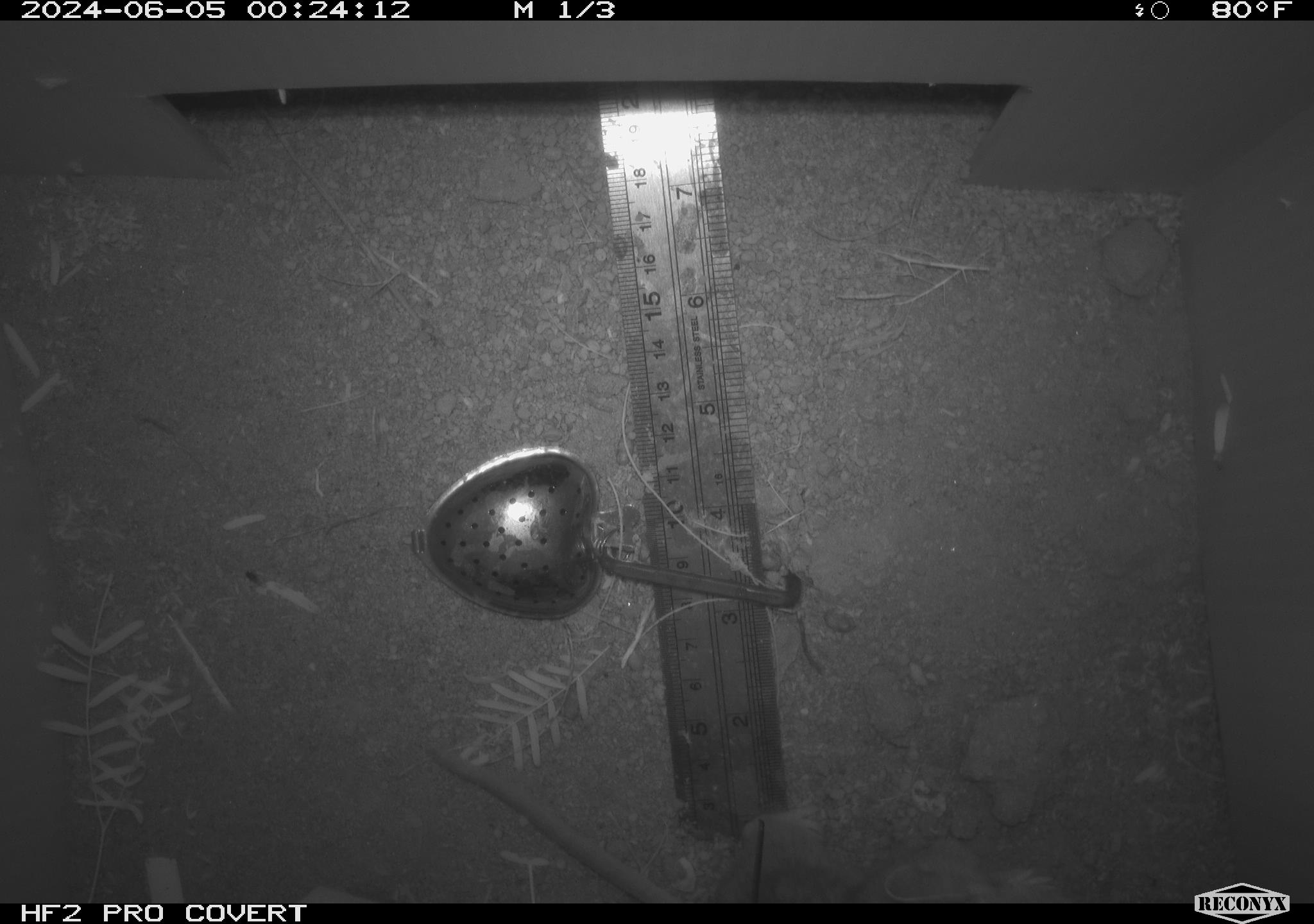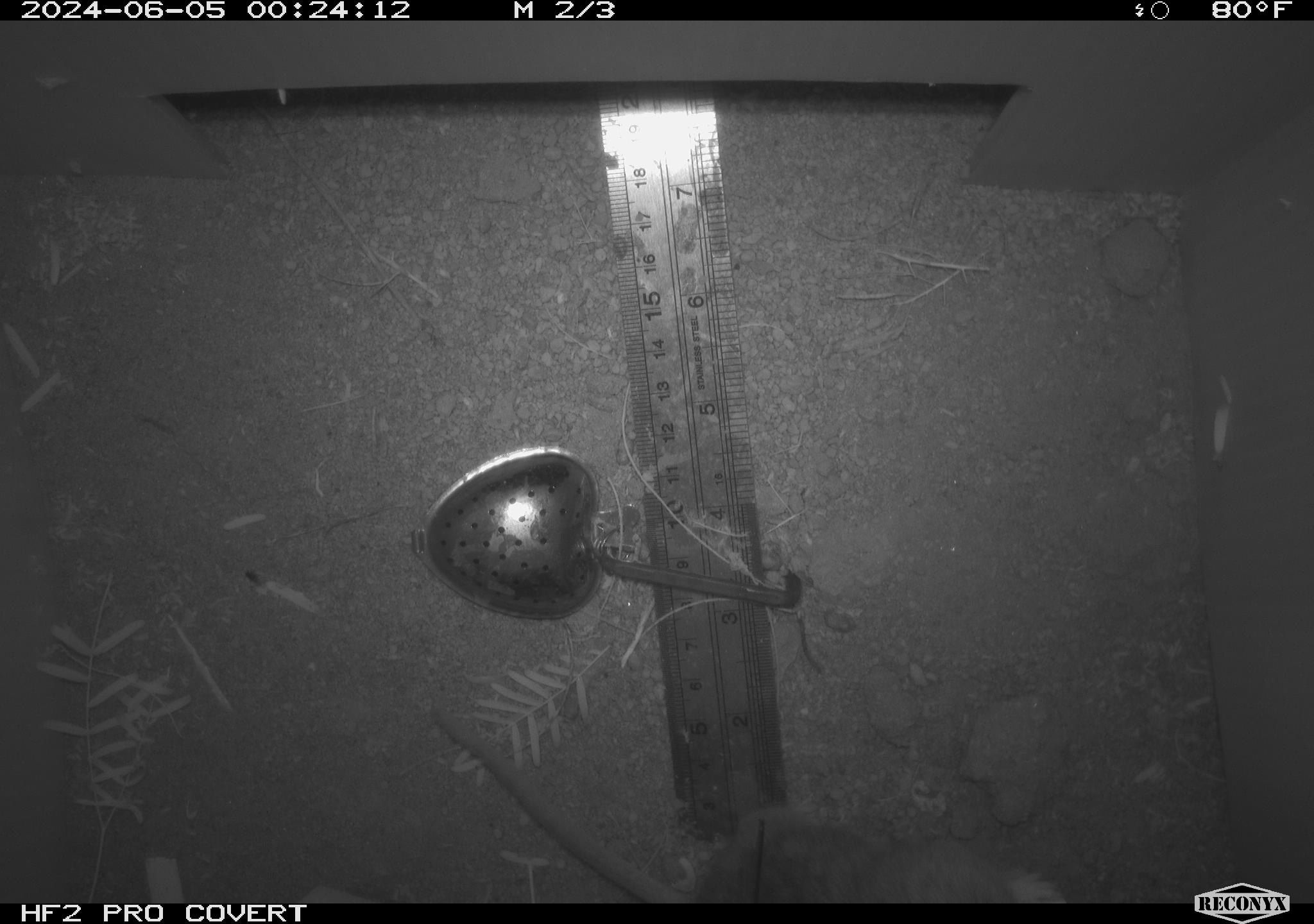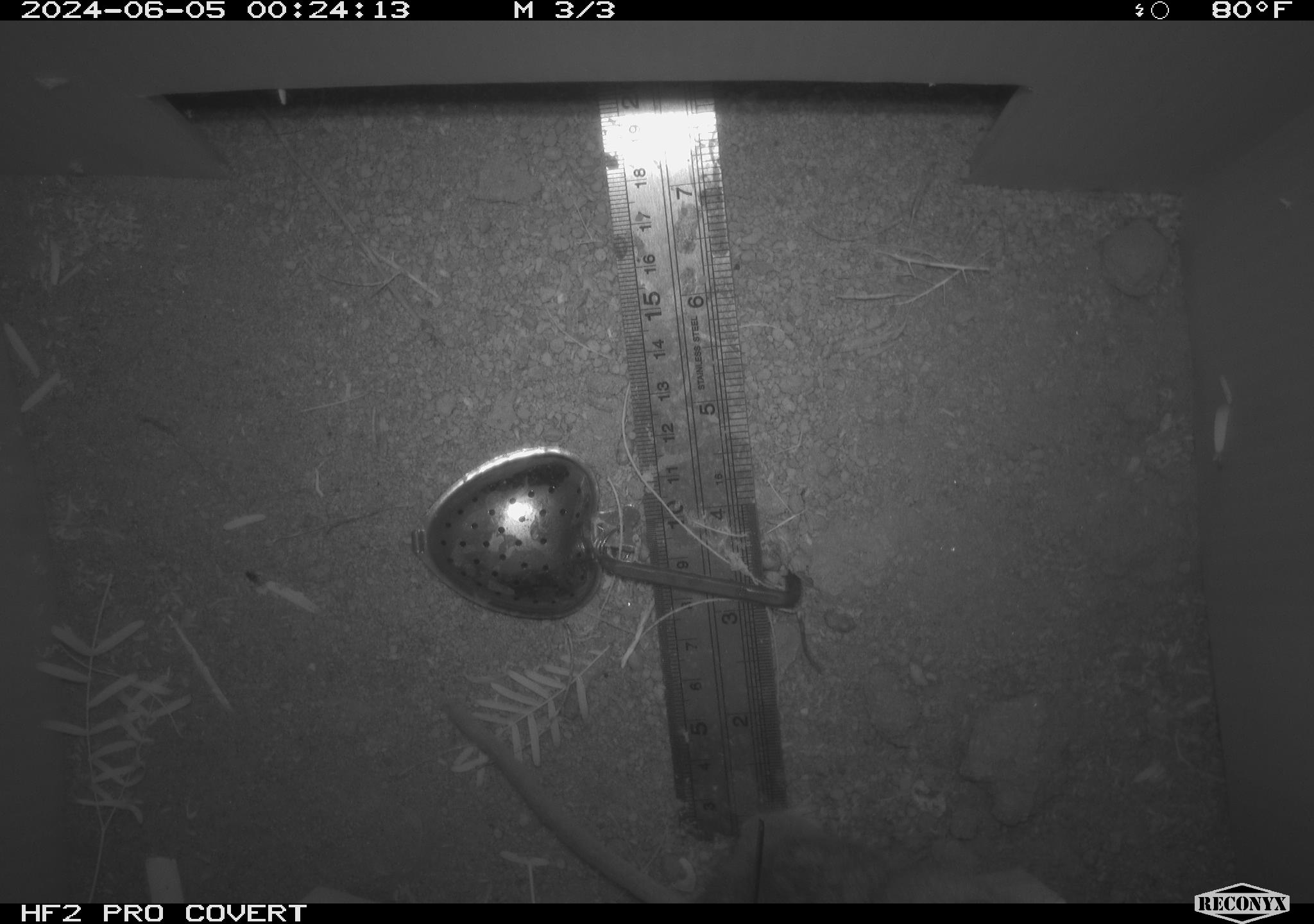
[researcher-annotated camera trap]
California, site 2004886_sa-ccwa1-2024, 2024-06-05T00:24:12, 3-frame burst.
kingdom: Animalia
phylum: Chordata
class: Mammalia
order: Rodentia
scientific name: Rodentia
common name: woodrat or rat or mouse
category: woodrat or rat or mouse species